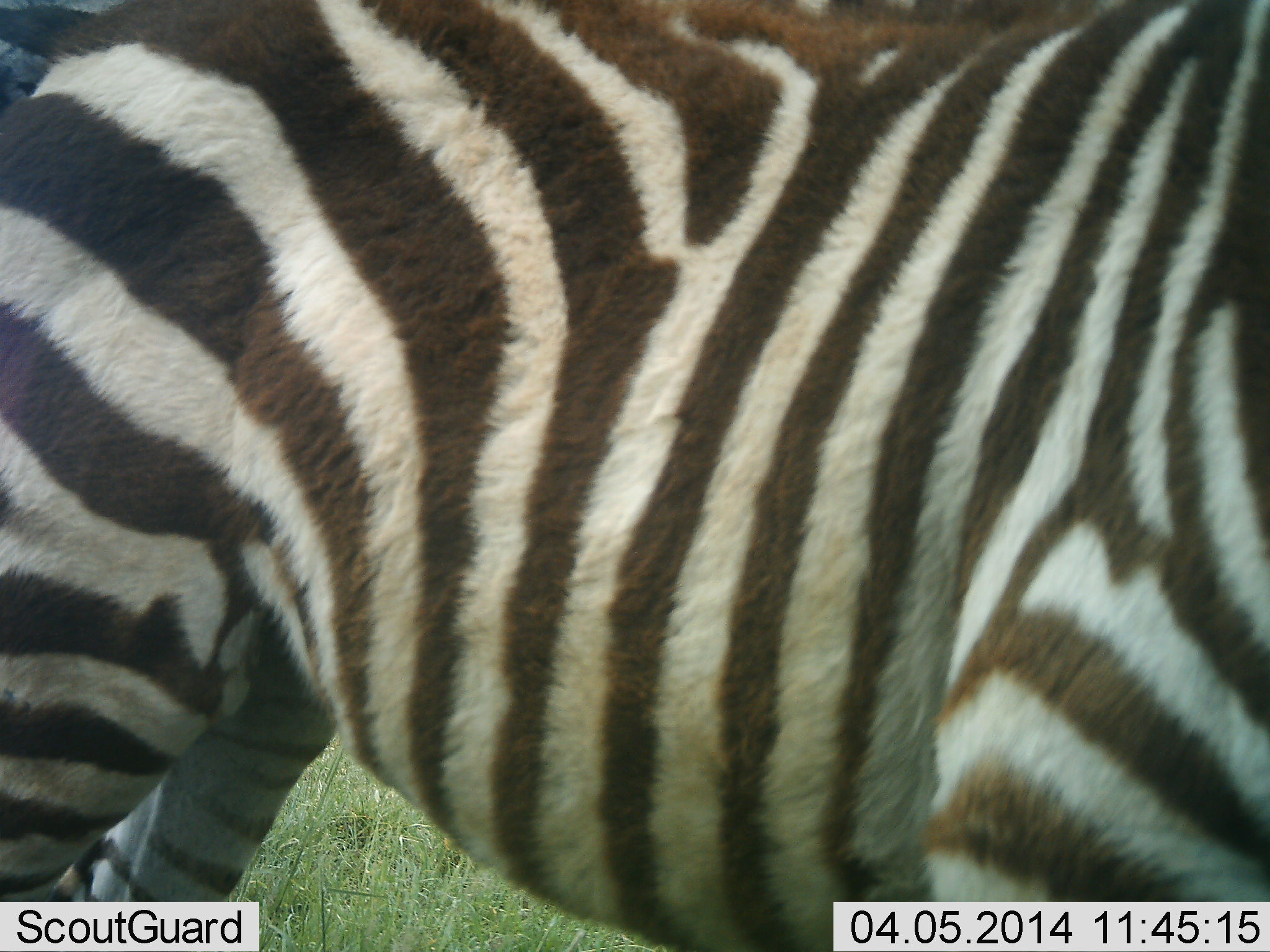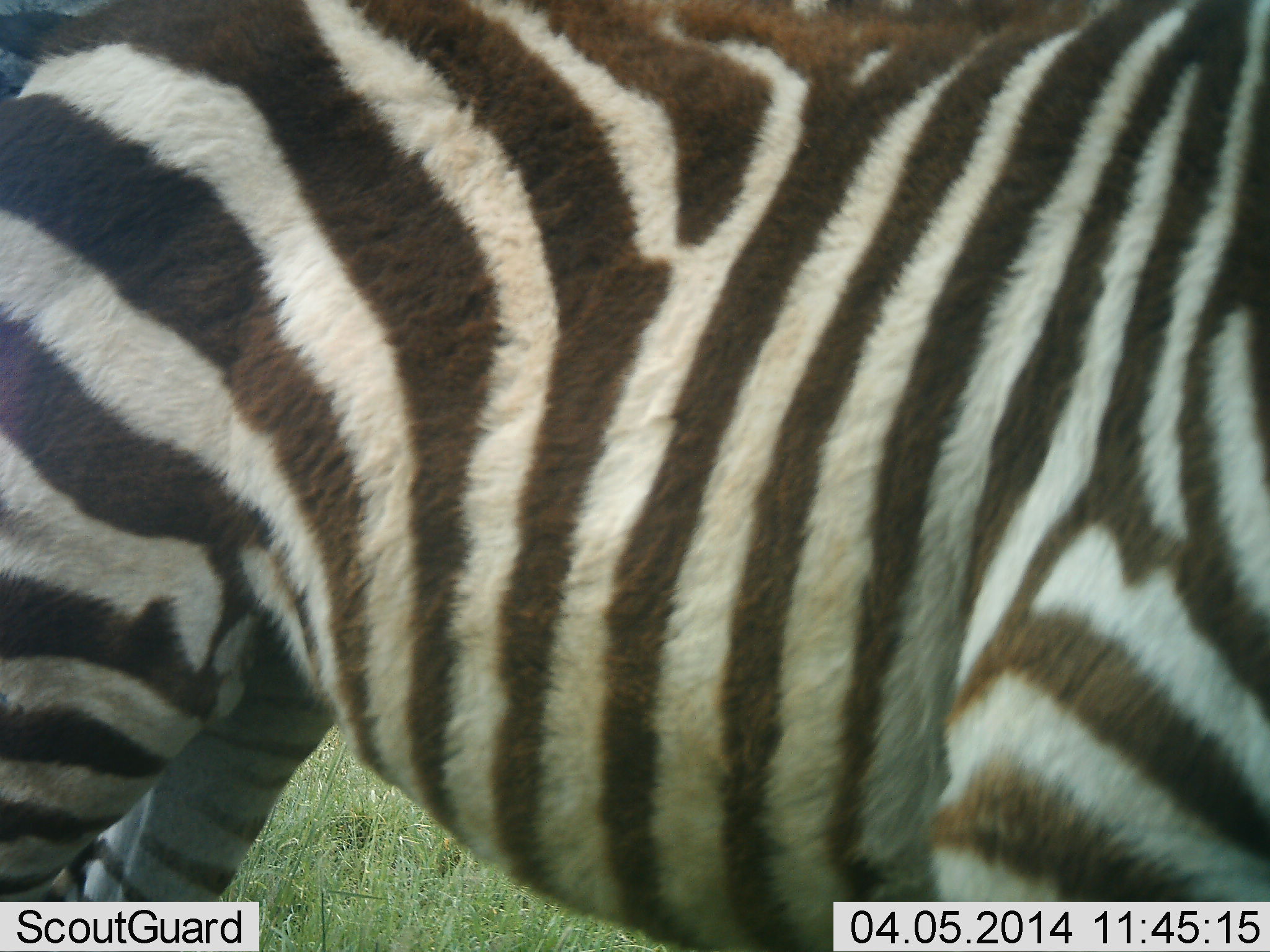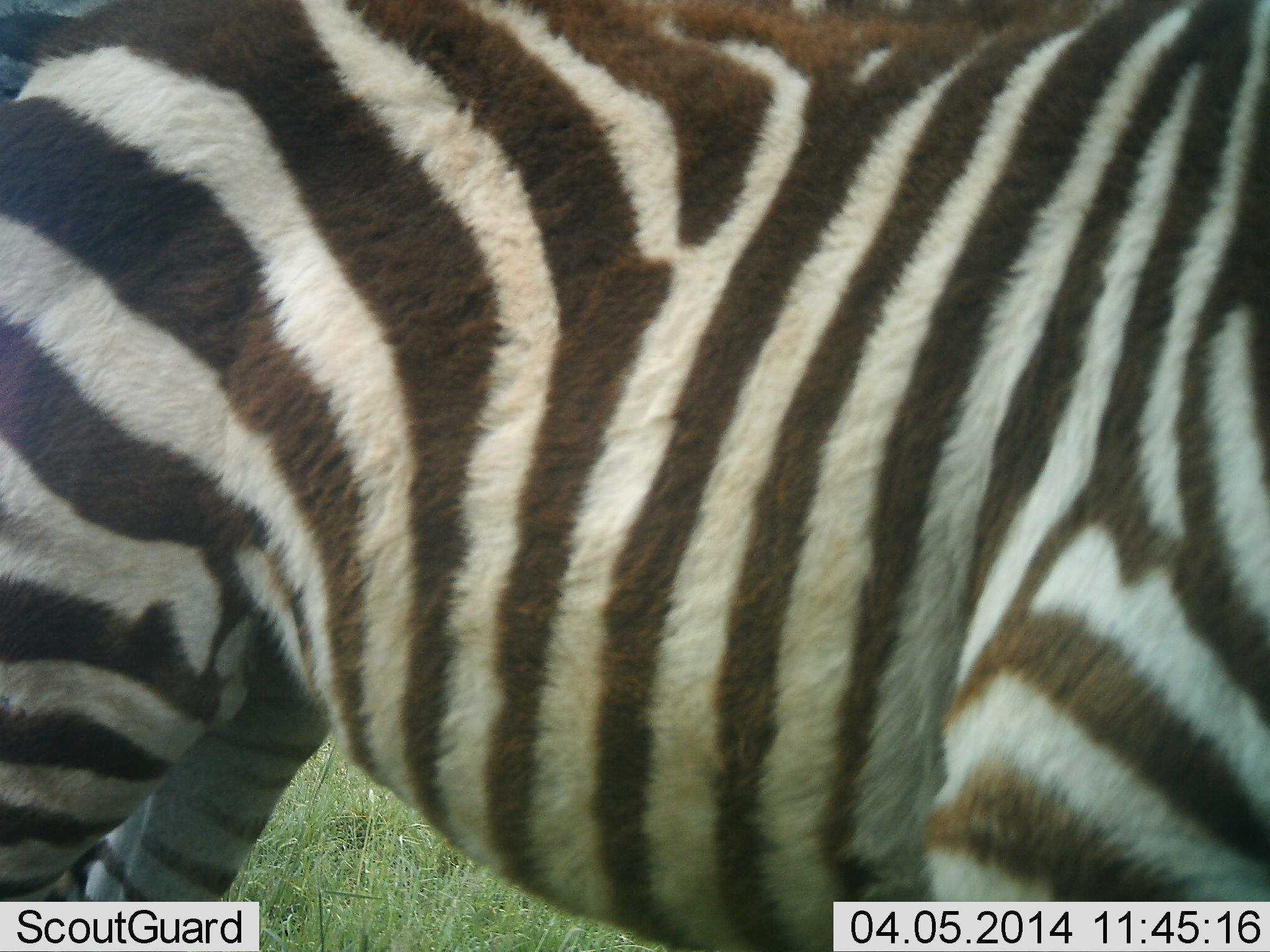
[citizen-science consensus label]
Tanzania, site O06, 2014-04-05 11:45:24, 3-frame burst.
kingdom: Animalia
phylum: Chordata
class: Mammalia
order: Perissodactyla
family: Equidae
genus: Equus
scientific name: Equus quagga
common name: plains zebra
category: zebra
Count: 1.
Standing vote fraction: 90%.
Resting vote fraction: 0%.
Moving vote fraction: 0%.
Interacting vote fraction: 0%.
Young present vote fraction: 10%.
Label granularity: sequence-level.